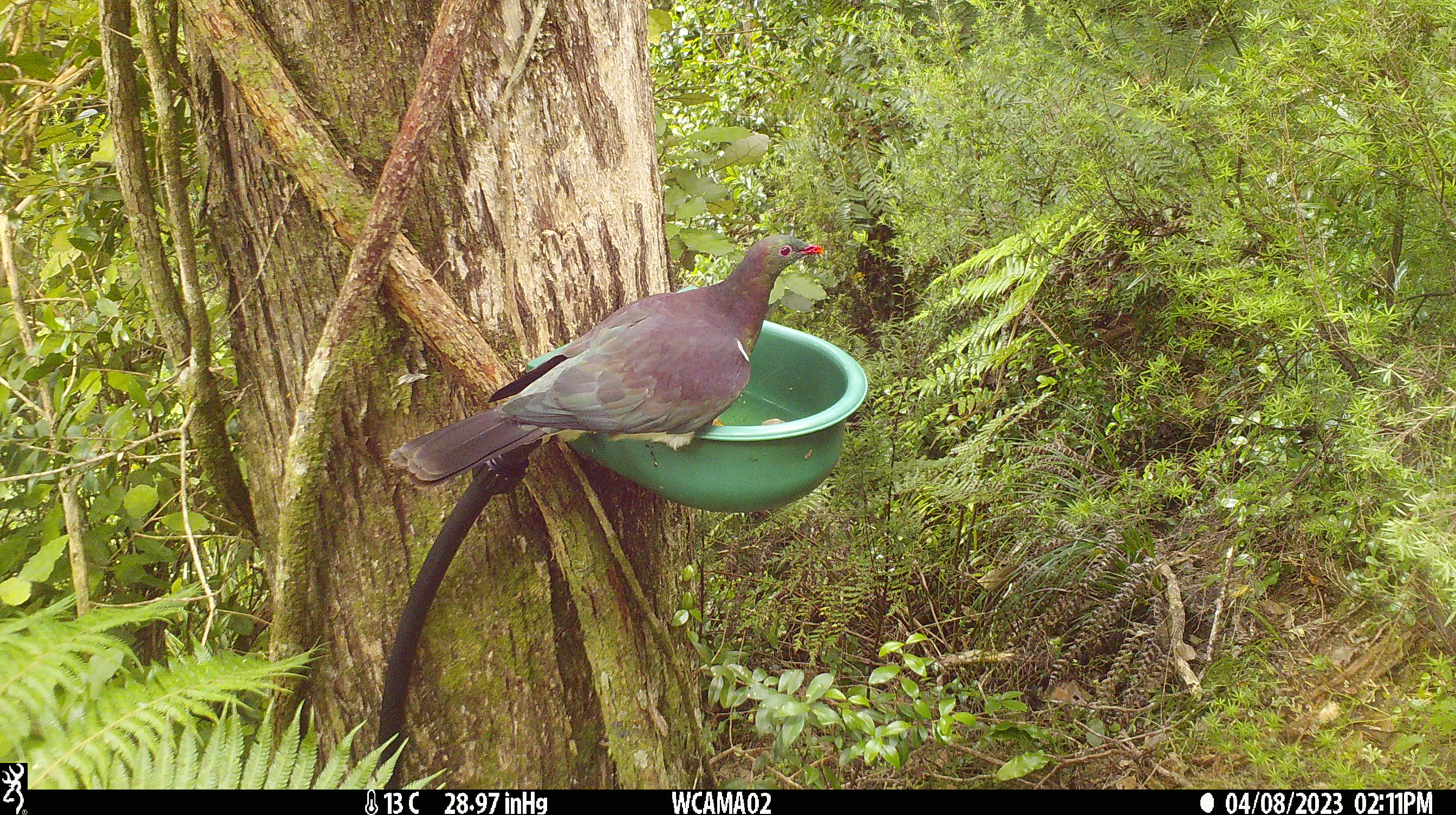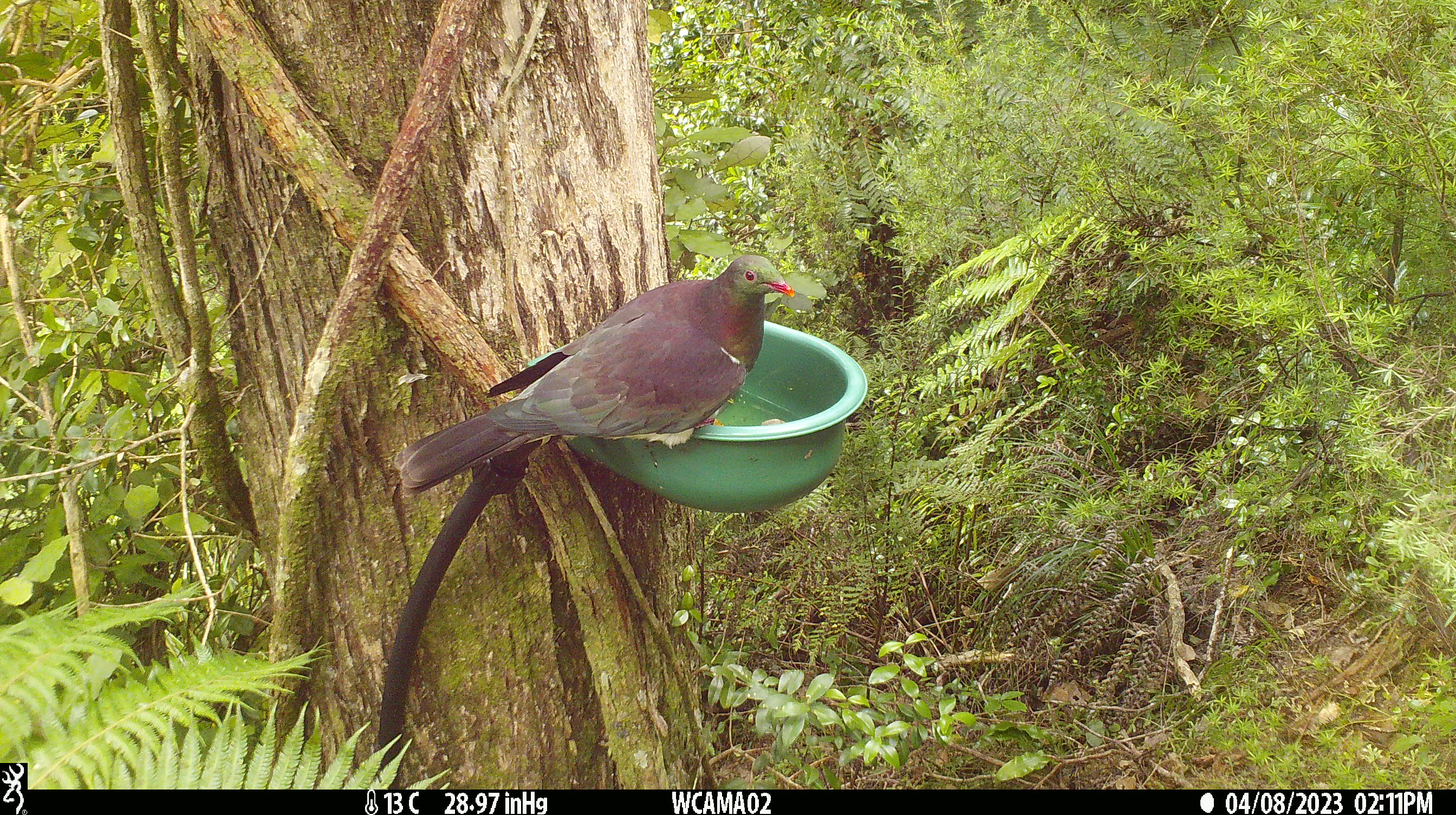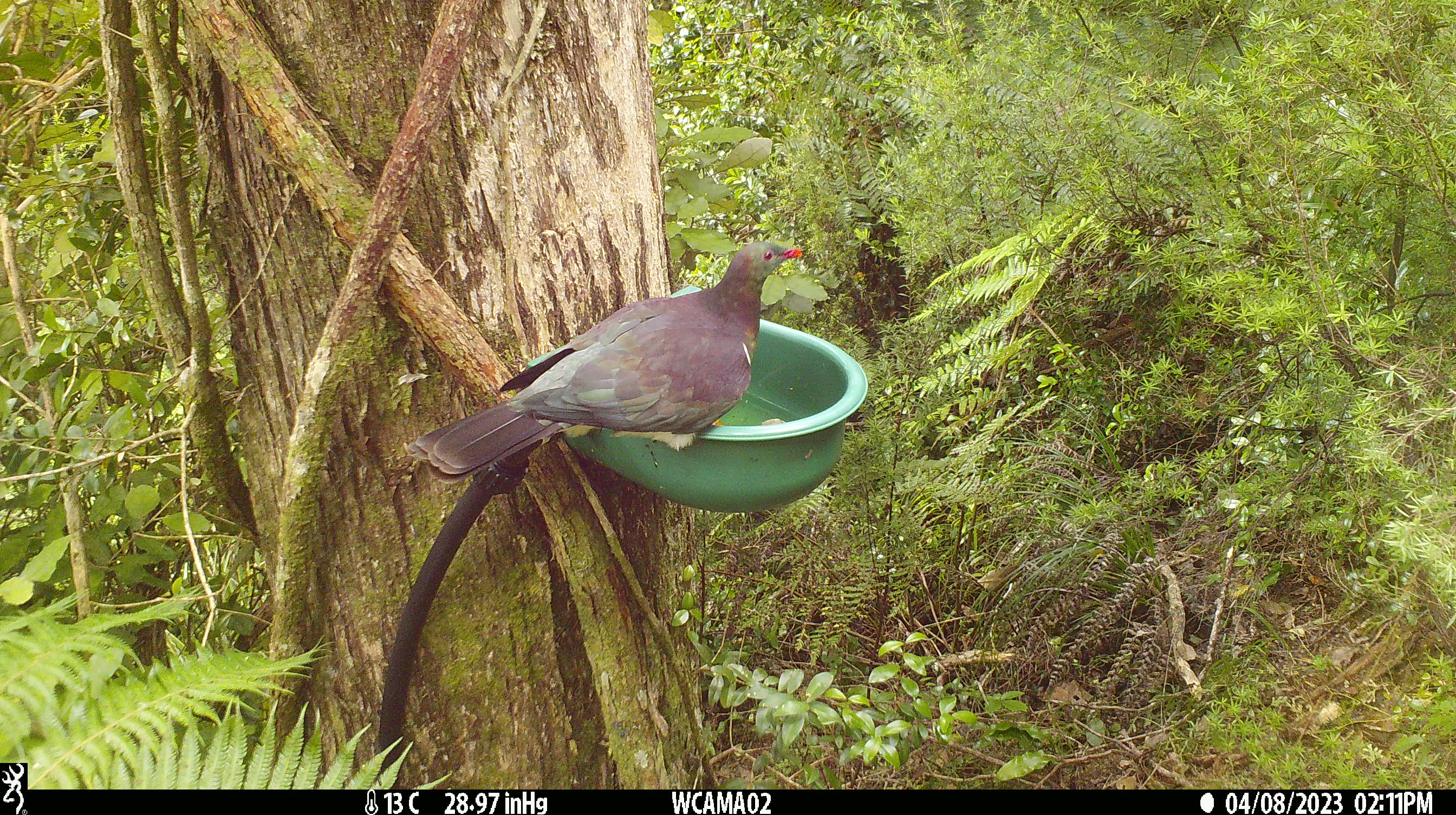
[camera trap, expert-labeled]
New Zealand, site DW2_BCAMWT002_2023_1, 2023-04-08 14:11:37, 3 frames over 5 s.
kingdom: Animalia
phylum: Chordata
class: Aves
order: Columbiformes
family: Columbidae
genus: Hemiphaga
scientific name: Hemiphaga novaeseelandiae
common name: new zealand pigeon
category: kereru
Kereru (new zealand pigeon) (Hemiphaga novaeseelandiae).